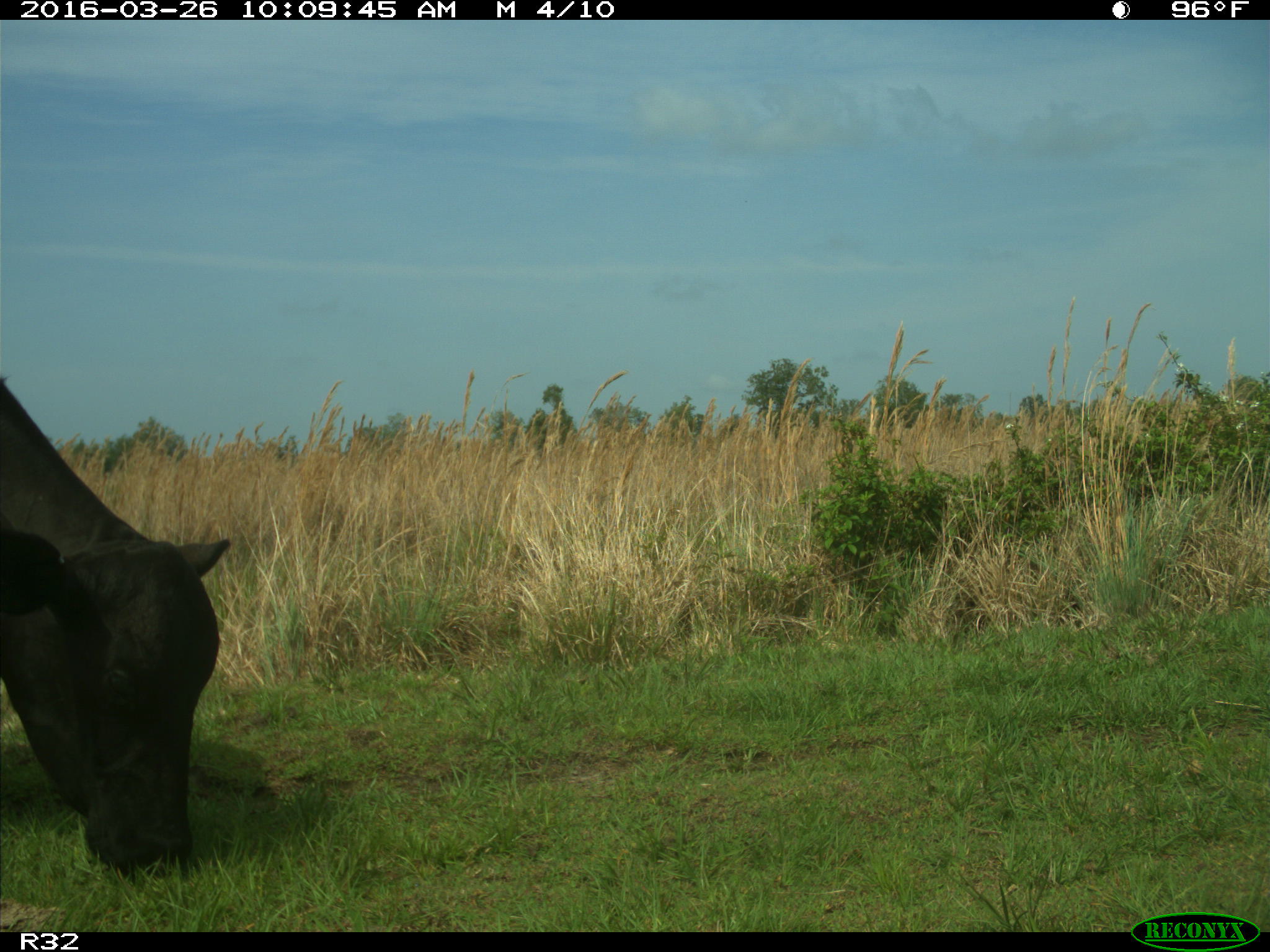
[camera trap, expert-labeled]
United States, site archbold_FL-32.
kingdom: Animalia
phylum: Chordata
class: Mammalia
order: Artiodactyla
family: Bovidae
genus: Bos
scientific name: Bos taurus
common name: domestic cow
Bos taurus (domestic cow).